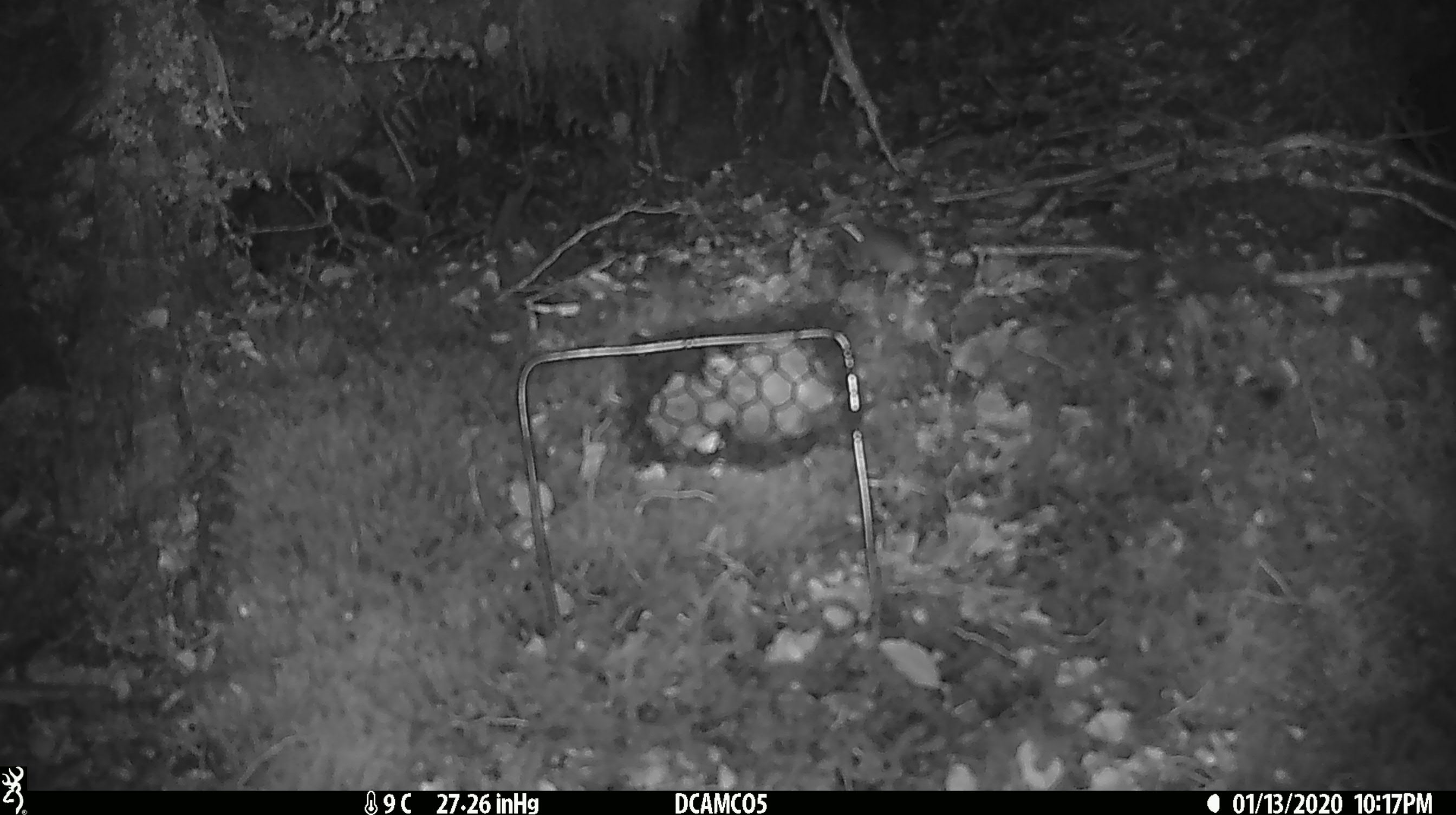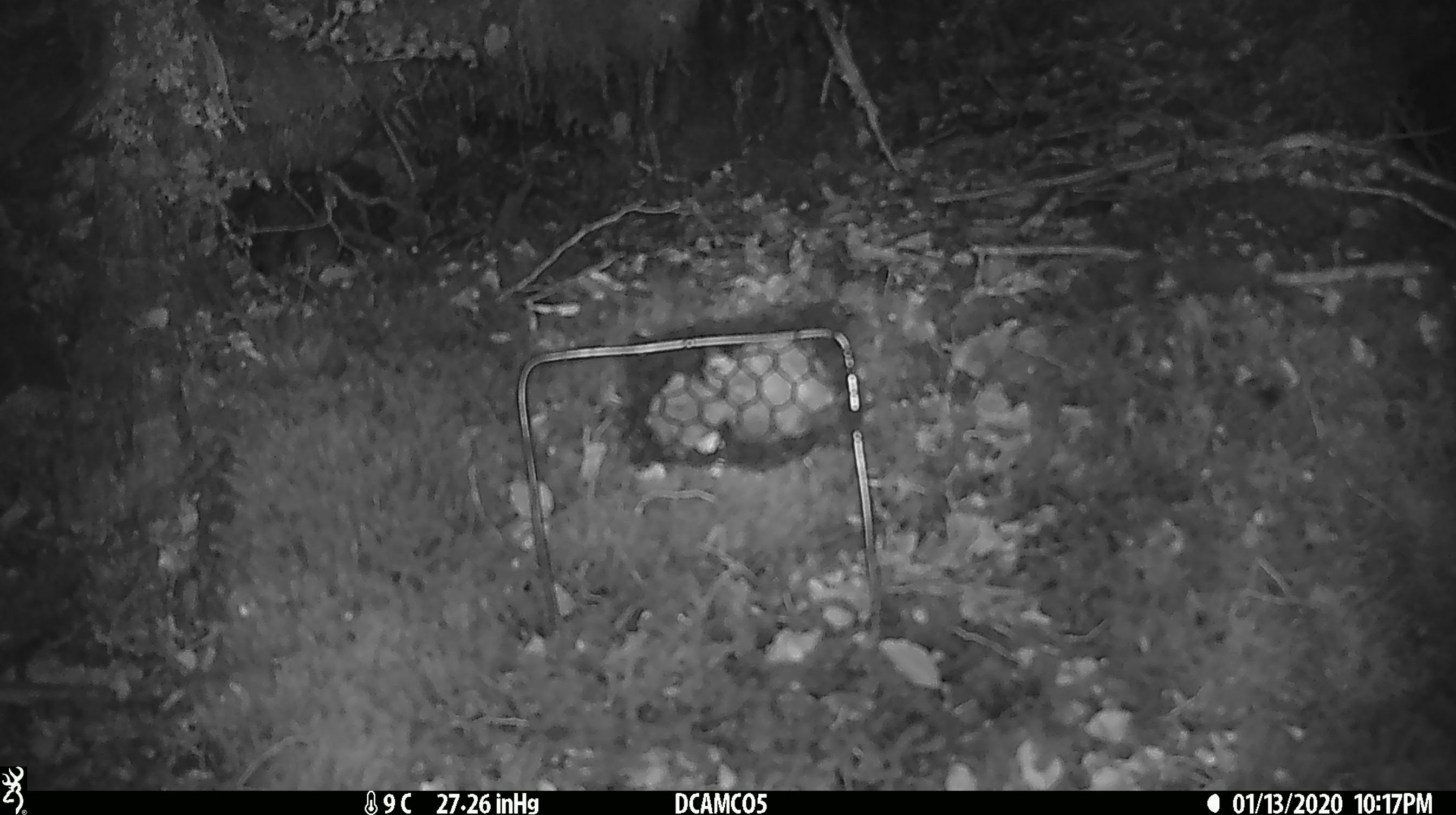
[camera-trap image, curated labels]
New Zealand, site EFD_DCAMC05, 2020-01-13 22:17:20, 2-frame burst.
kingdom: Animalia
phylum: Chordata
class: Mammalia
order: Rodentia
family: Muridae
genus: Mus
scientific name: Mus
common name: mouse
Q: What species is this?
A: Mouse (Mus).